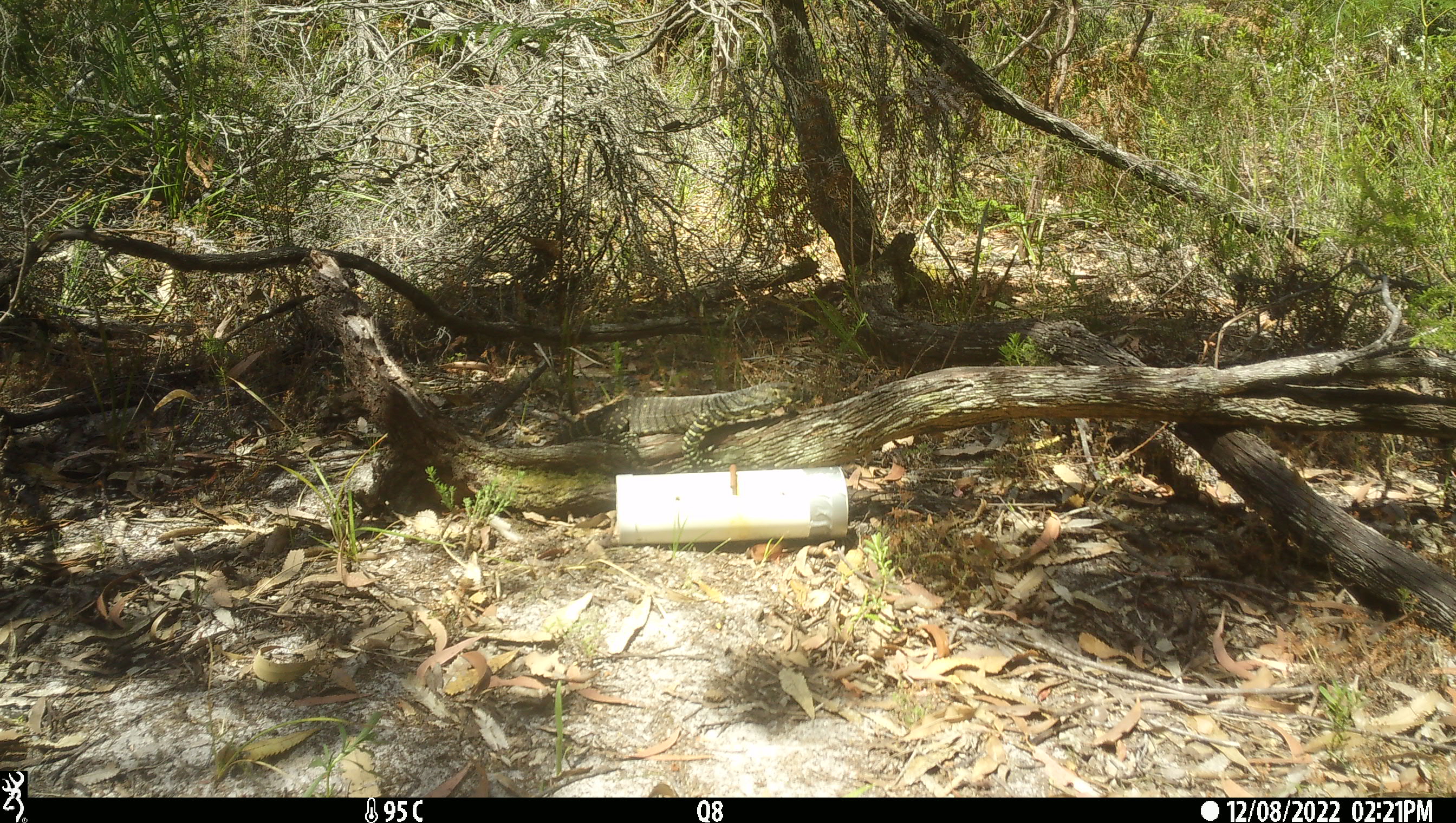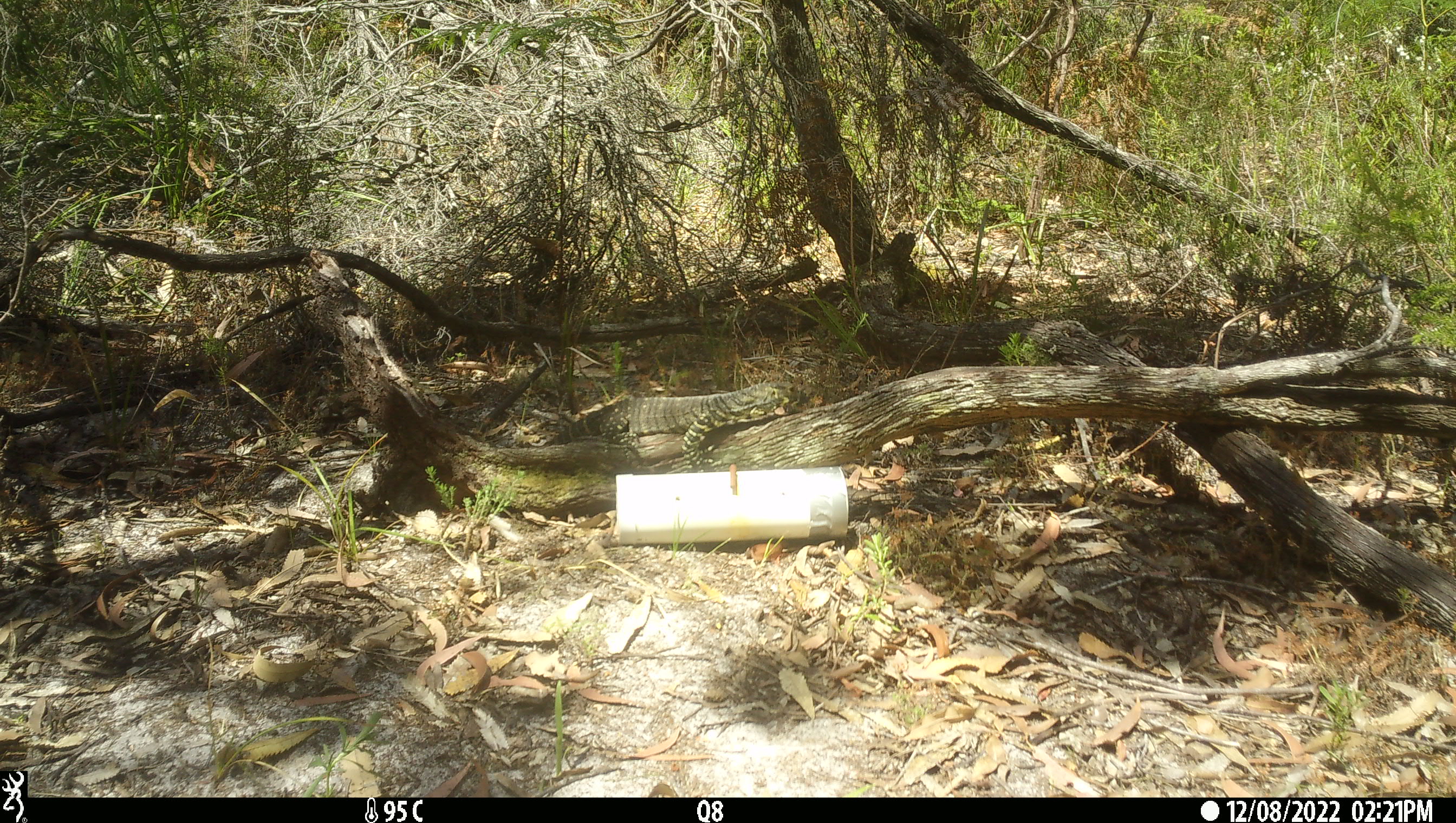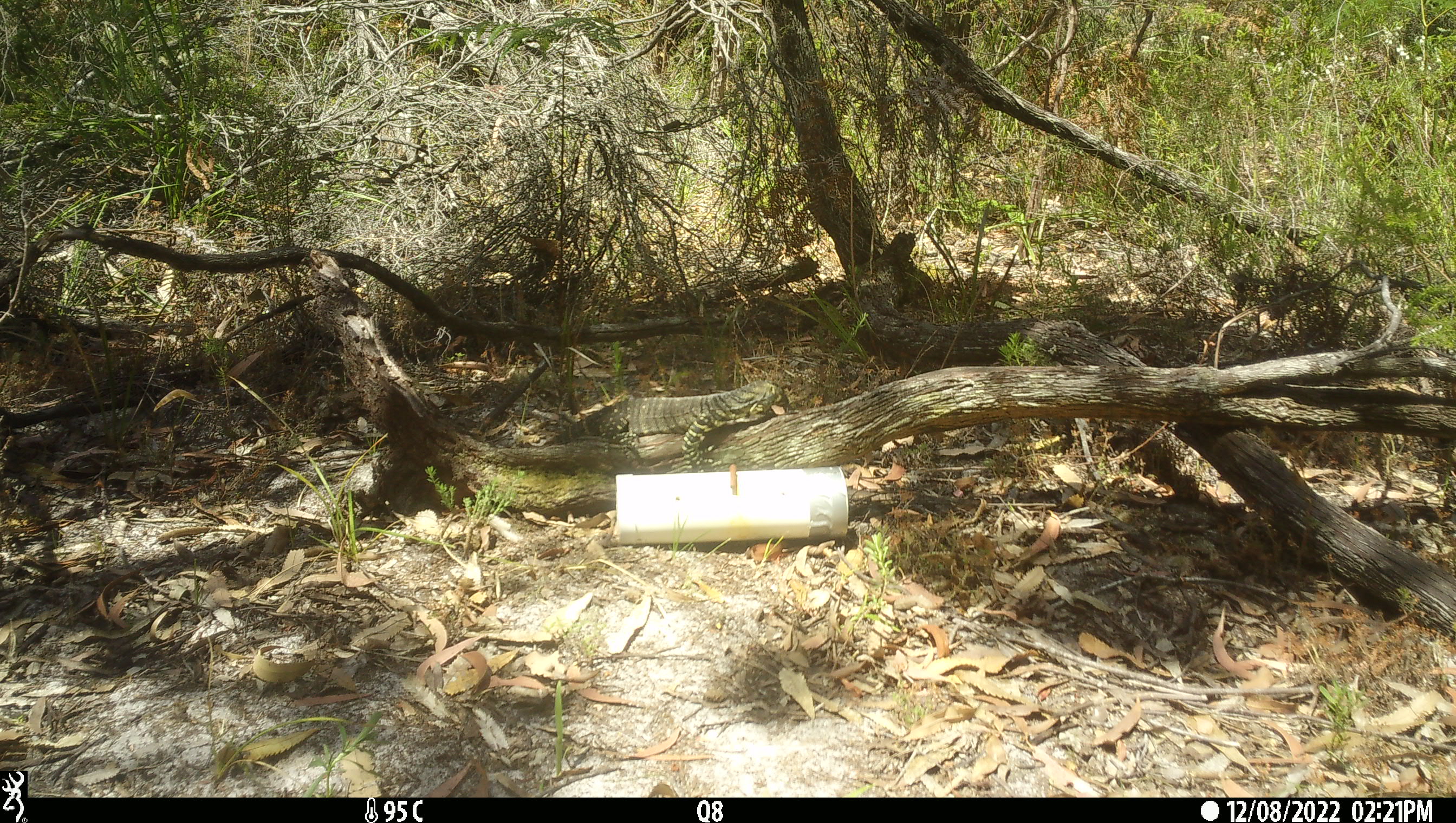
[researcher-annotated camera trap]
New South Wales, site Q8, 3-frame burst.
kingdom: Animalia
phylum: Chordata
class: Reptilia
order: Squamata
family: Varanidae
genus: Varanus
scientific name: Varanus varius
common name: lace monitor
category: goanna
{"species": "goanna (lace monitor) (Varanus varius)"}